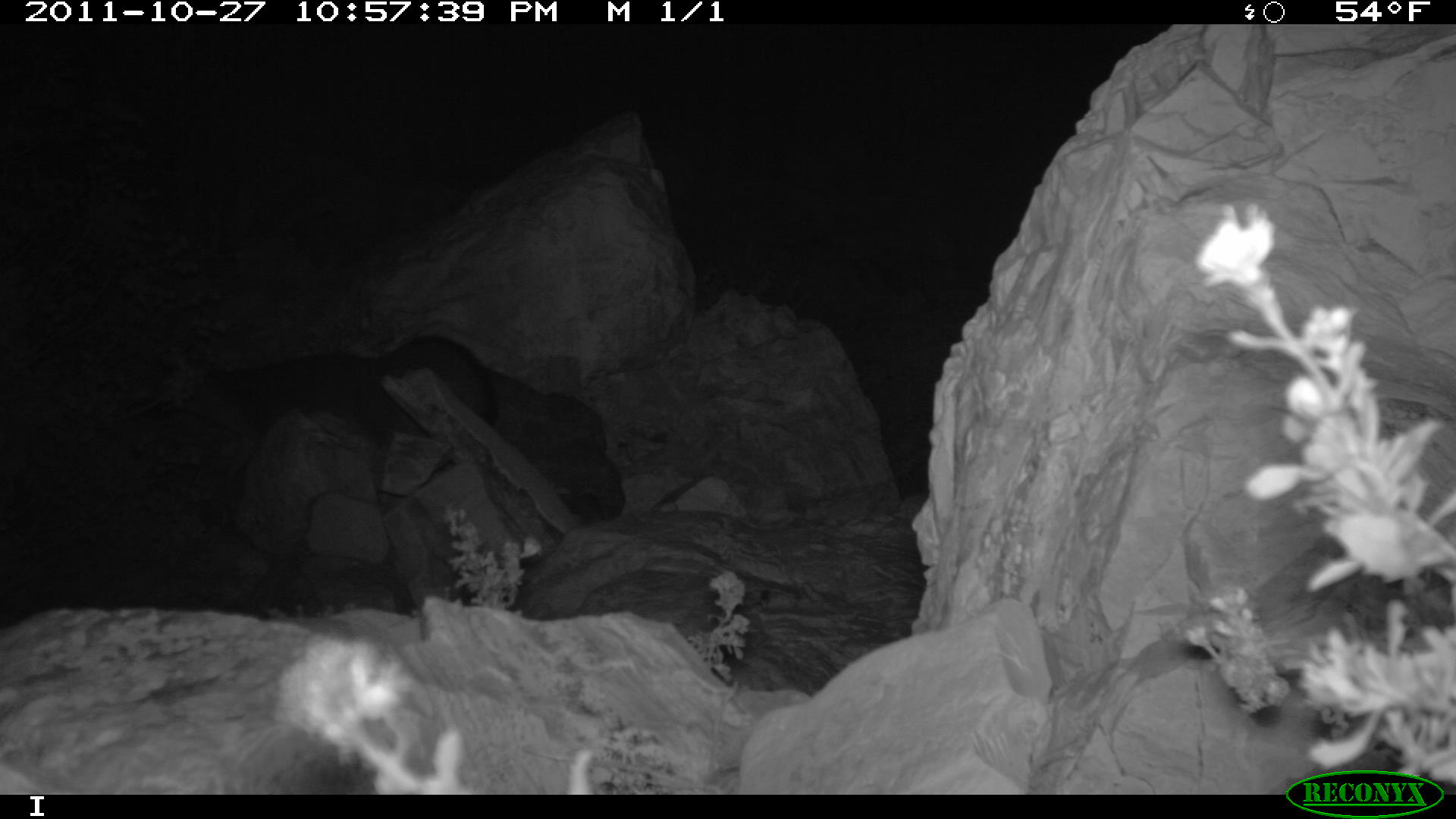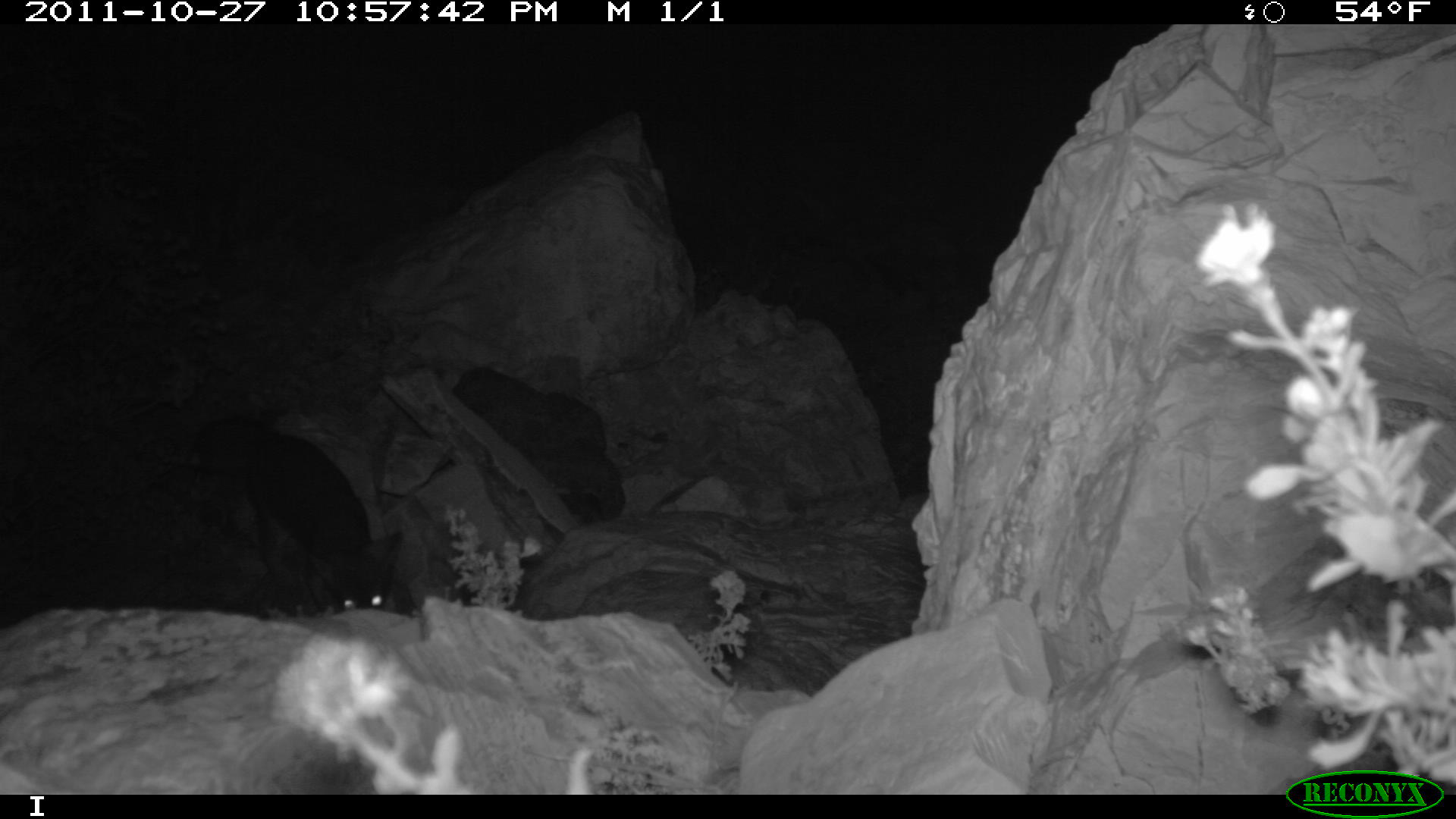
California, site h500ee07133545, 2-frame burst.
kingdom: Animalia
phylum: Chordata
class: Mammalia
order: Carnivora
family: Canidae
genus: Urocyon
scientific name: Urocyon littoralis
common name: island fox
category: fox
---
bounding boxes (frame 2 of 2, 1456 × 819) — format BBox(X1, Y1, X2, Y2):
fox: BBox(191, 413, 402, 615)